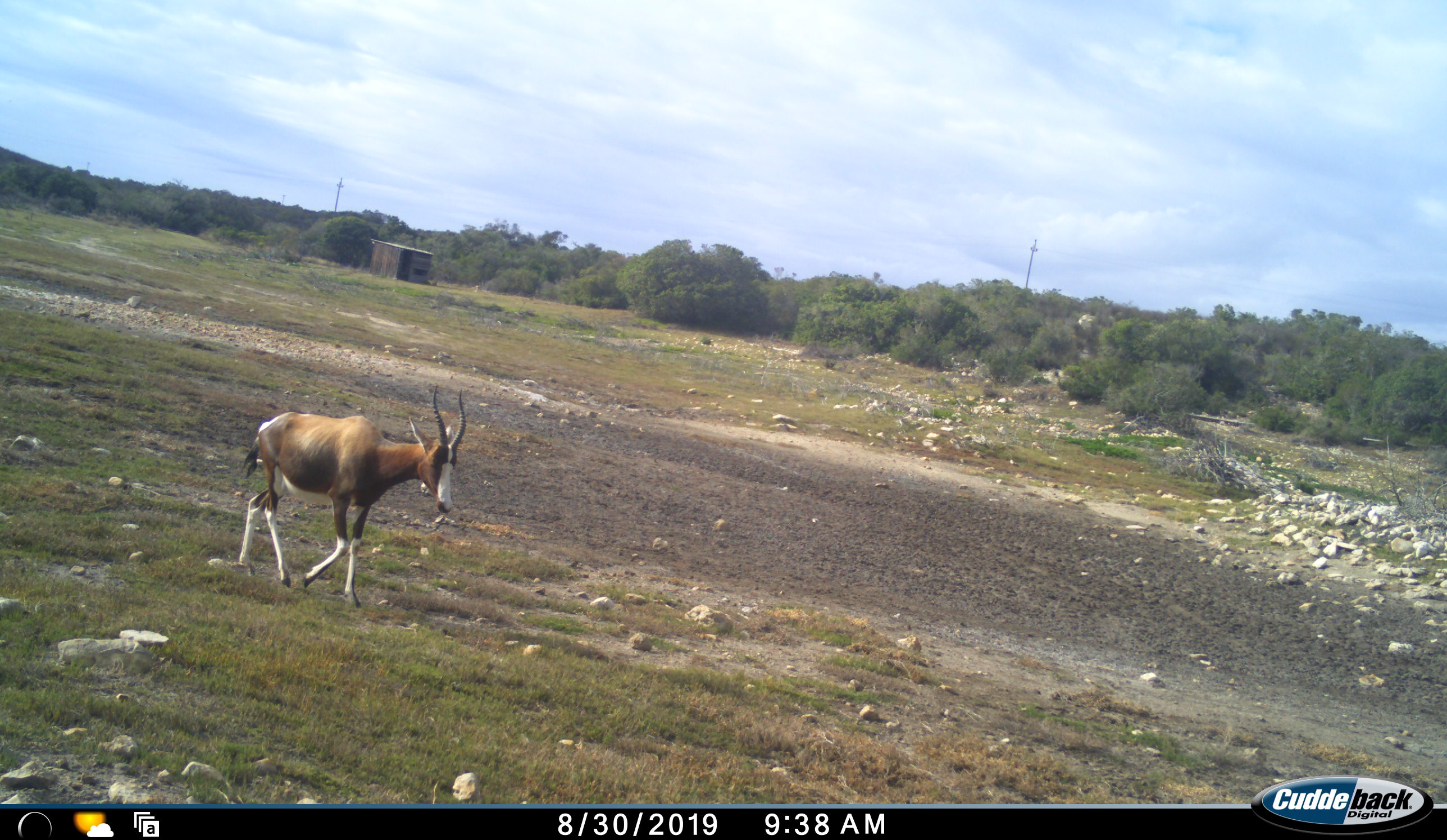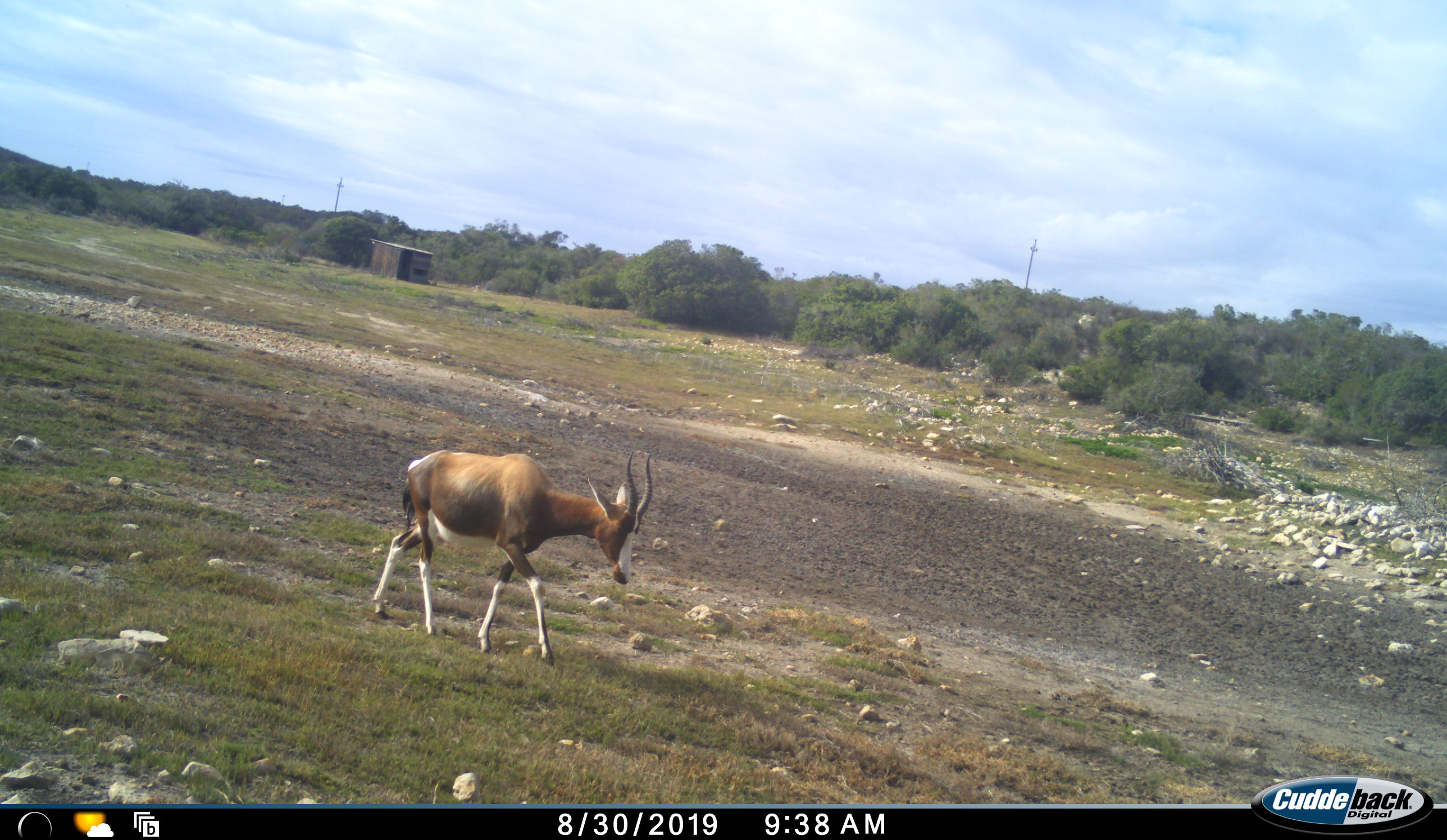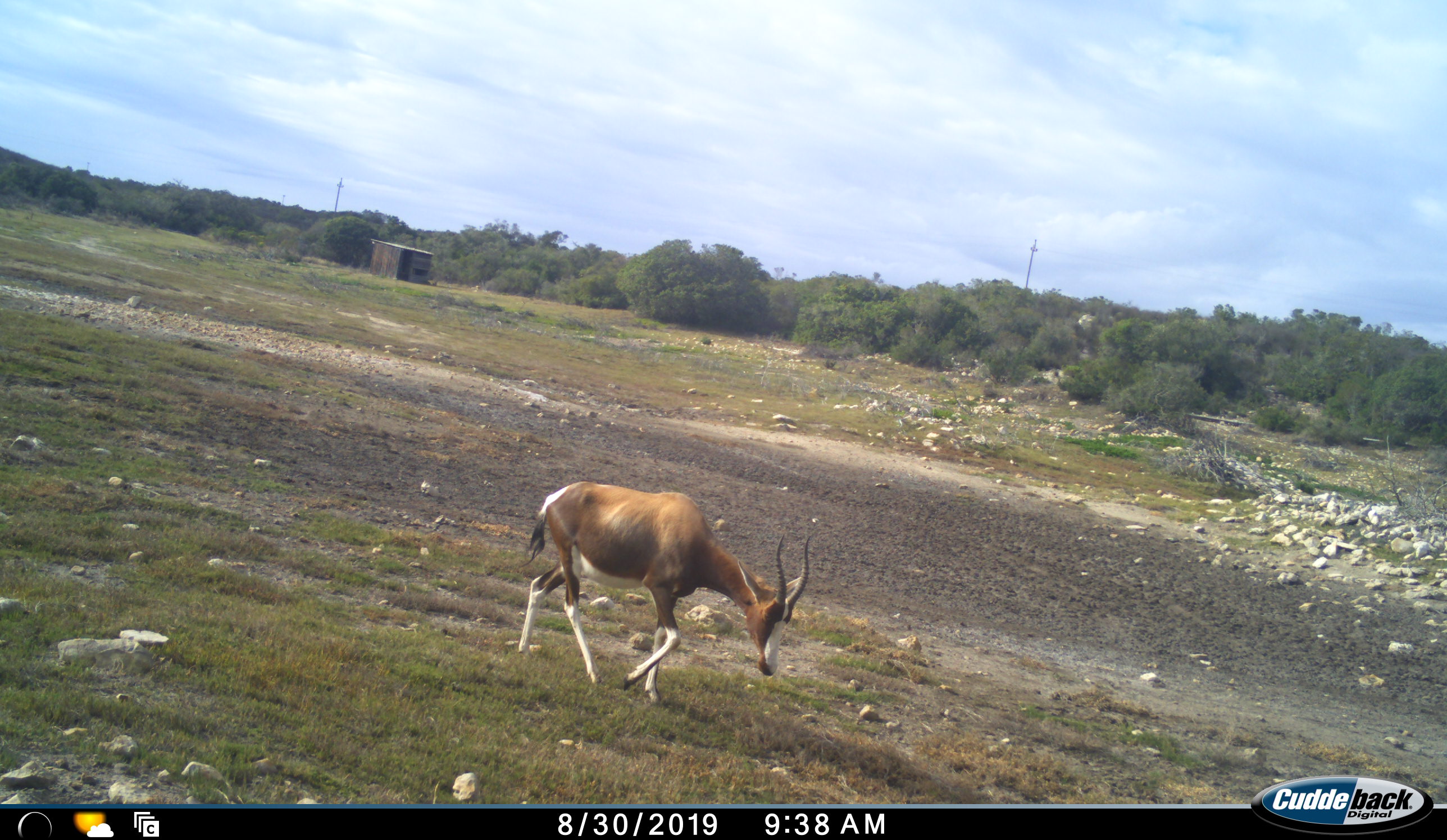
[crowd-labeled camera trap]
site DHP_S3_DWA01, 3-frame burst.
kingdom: Animalia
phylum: Chordata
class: Mammalia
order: Artiodactyla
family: Bovidae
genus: Damaliscus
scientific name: Damaliscus pygargus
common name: bontebok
Bontebok (Damaliscus pygargus), count 1. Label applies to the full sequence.